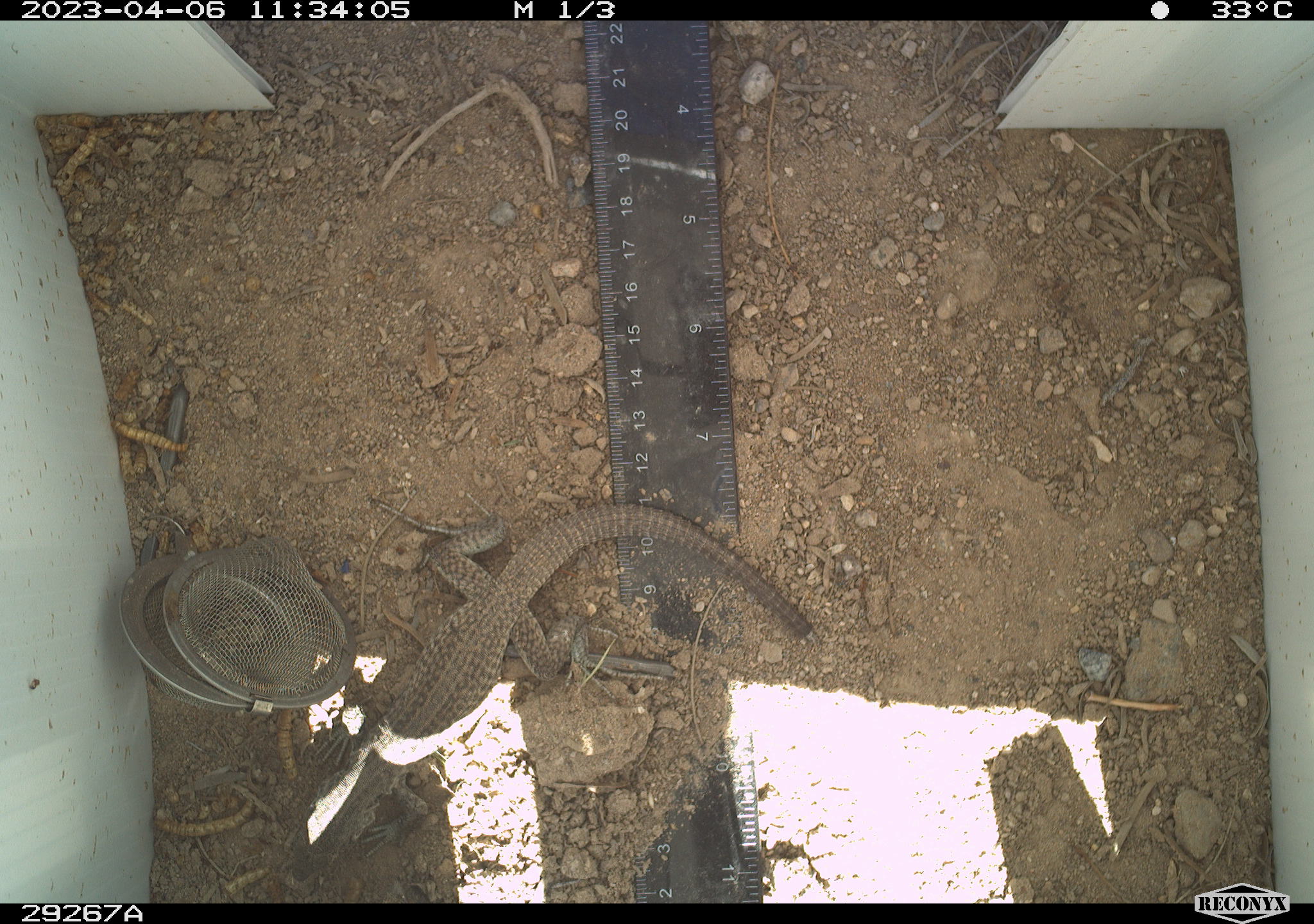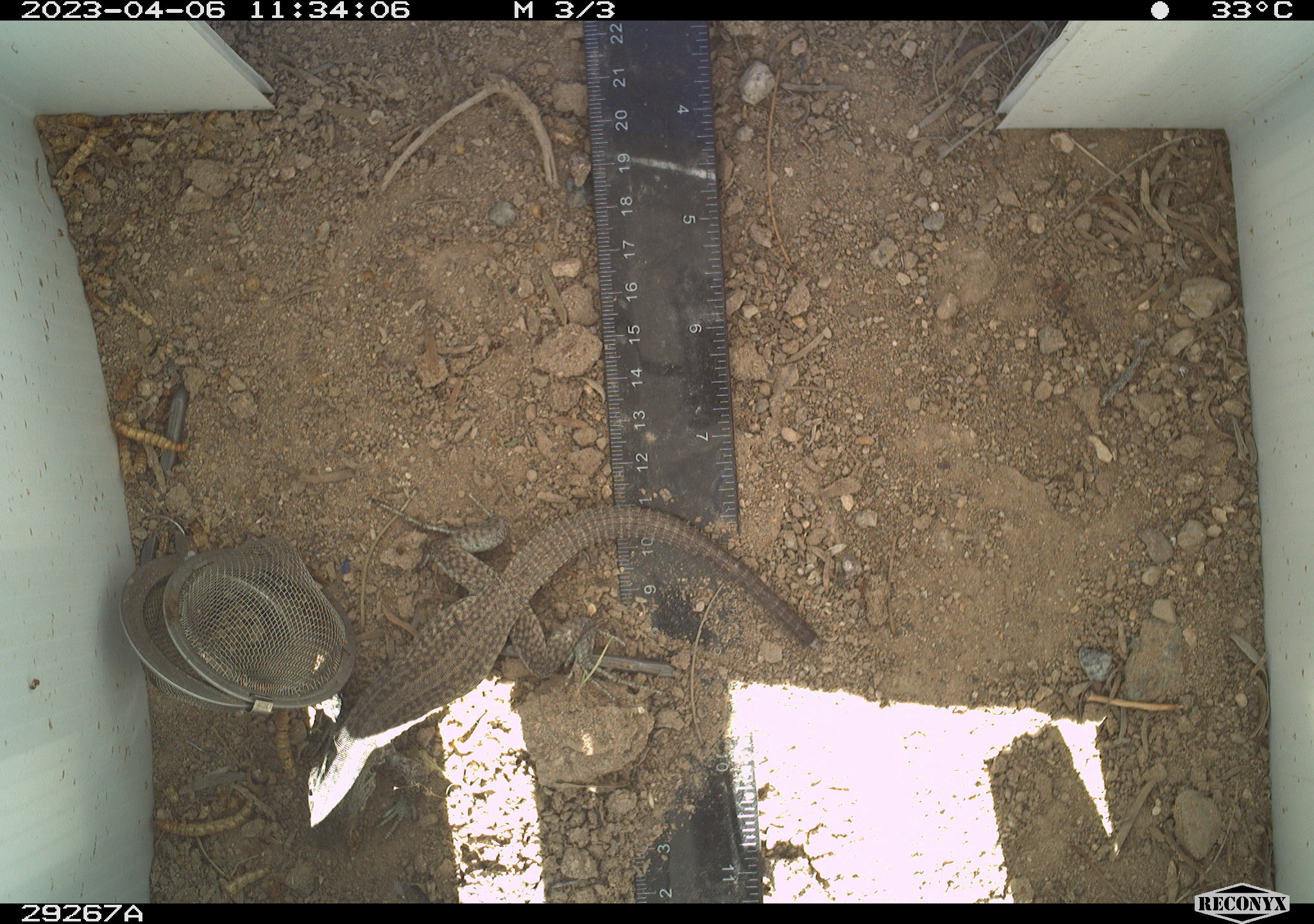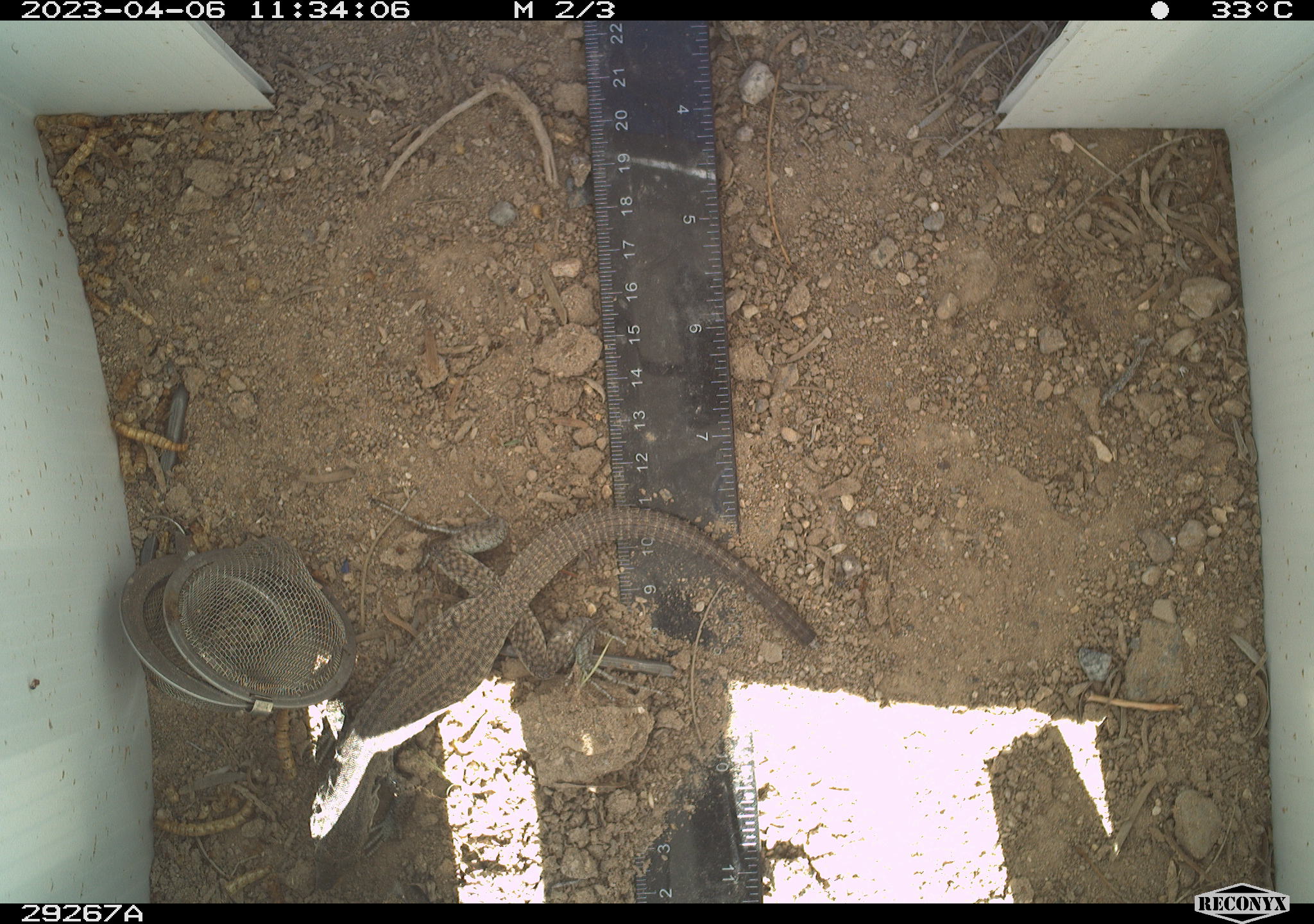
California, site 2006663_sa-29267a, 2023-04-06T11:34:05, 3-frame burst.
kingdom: Animalia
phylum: Chordata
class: Reptilia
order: Squamata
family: Teiidae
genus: Aspidoscelis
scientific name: Aspidoscelis tigris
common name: western whiptail